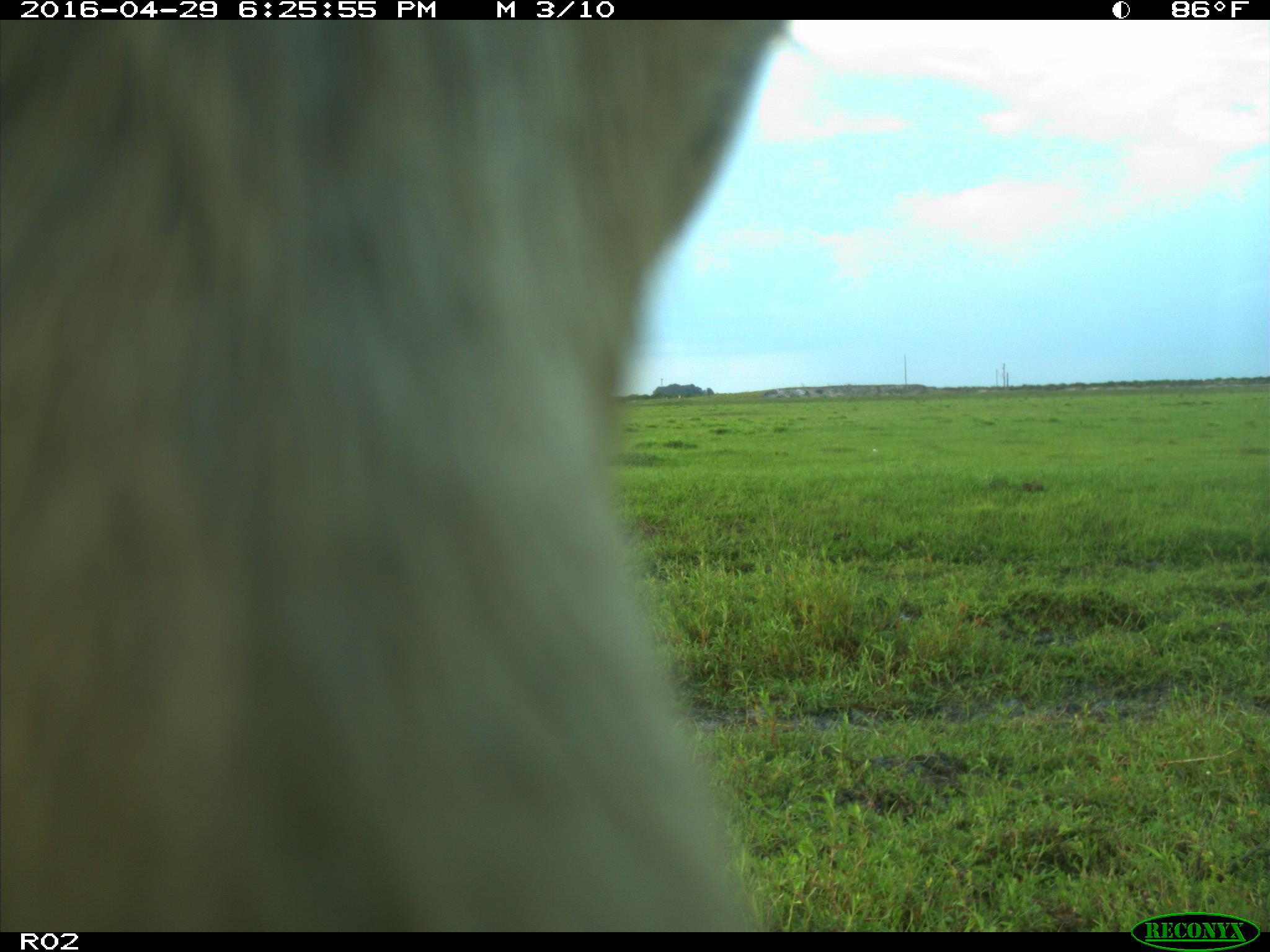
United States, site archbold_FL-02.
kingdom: Animalia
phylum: Chordata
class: Mammalia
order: Artiodactyla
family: Bovidae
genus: Bos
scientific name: Bos taurus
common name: domestic cow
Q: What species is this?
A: Bos taurus (domestic cow).